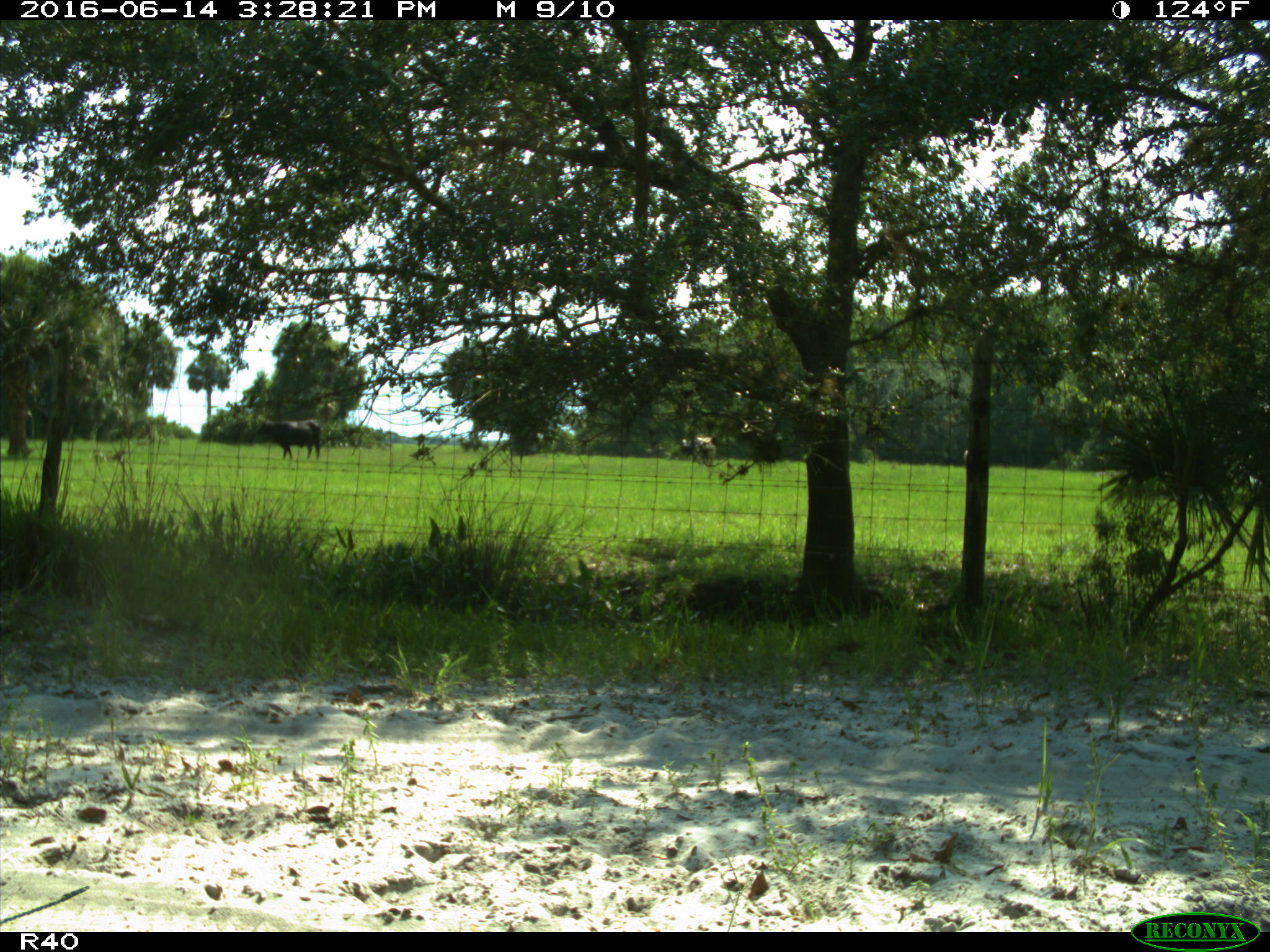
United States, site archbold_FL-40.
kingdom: Animalia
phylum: Chordata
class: Mammalia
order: Artiodactyla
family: Bovidae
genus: Bos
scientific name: Bos taurus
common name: domestic cow